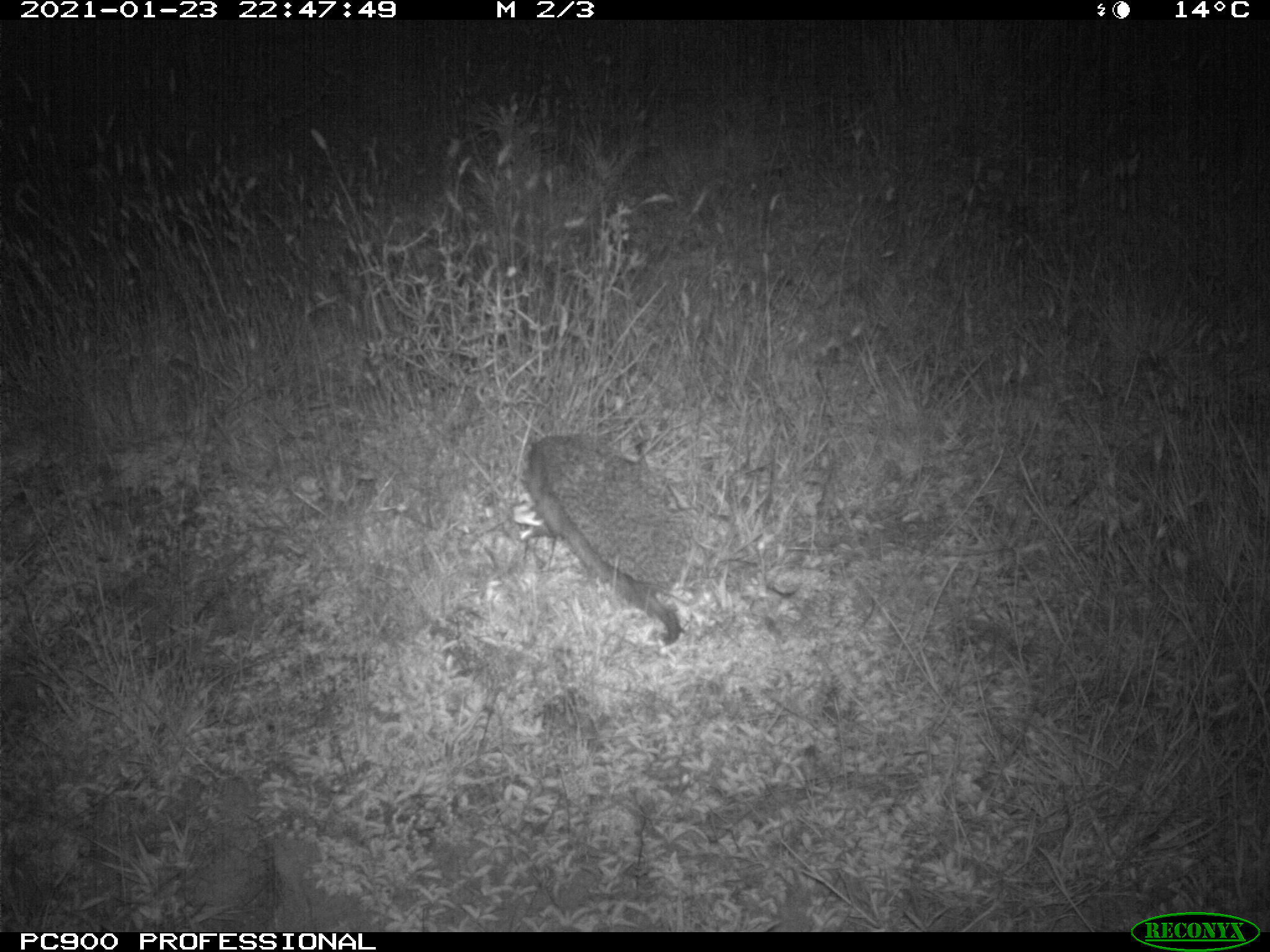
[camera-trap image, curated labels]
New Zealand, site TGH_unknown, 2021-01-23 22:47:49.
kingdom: Animalia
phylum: Chordata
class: Mammalia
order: Eulipotyphla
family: Erinaceidae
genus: Erinaceus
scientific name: Erinaceus europaeus europaeus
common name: european hedgehog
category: hedgehog